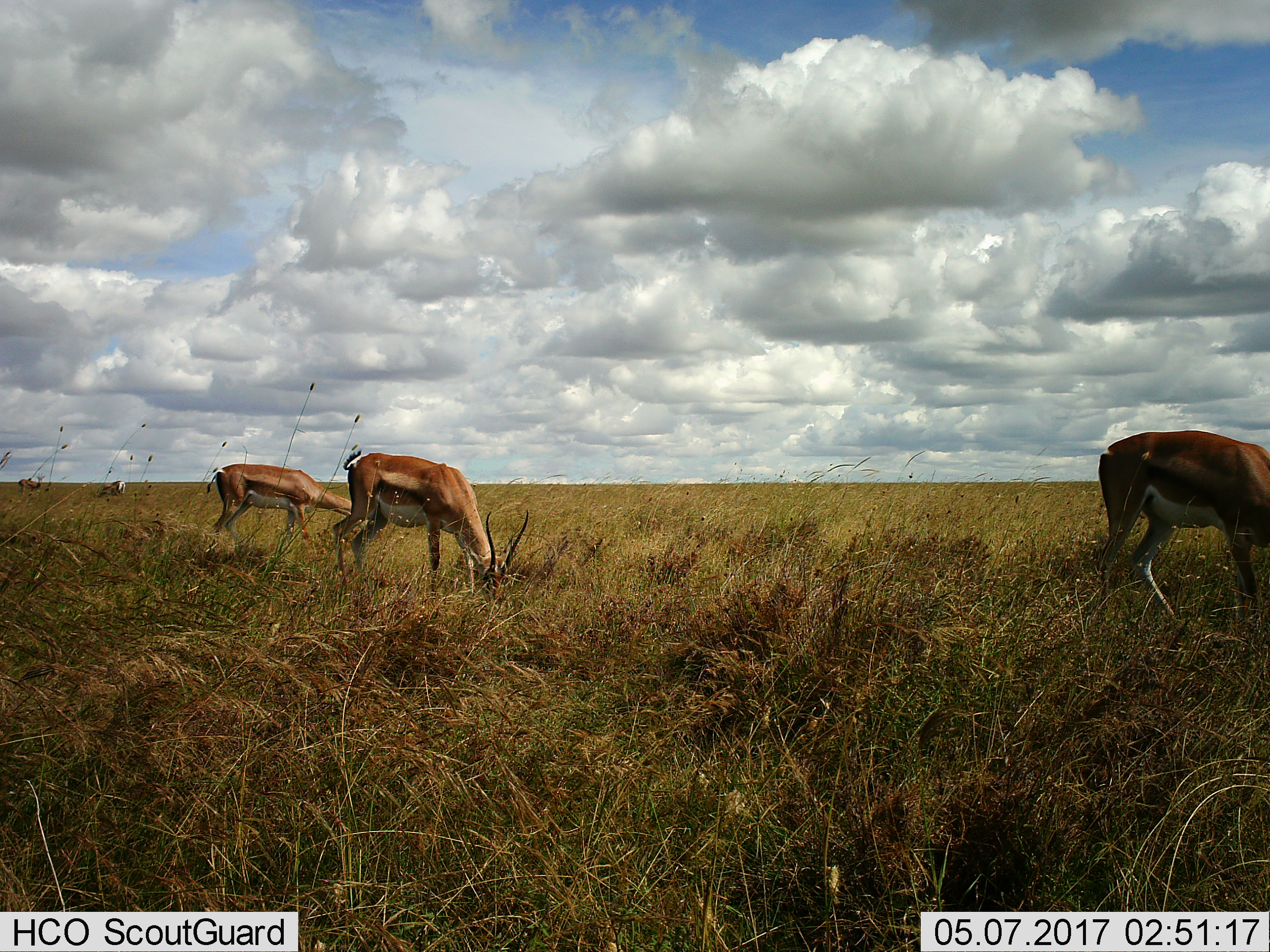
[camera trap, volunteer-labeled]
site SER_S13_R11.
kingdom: Animalia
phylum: Chordata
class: Mammalia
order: Artiodactyla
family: Bovidae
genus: Eudorcas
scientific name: Eudorcas thomsonii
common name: thomson's gazelle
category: gazellethomsons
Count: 3.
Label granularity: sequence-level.